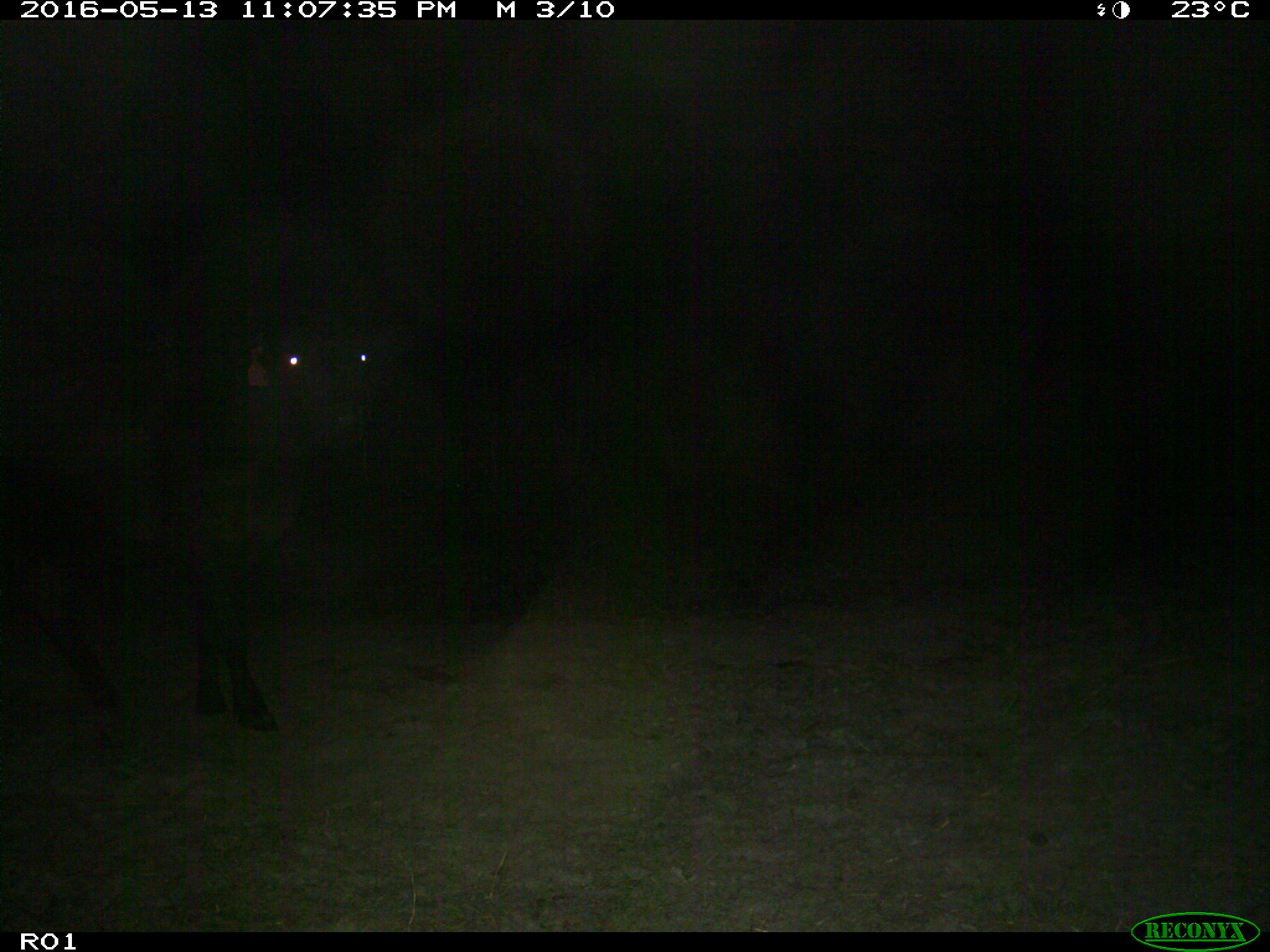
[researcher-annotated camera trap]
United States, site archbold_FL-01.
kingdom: Animalia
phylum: Chordata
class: Mammalia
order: Artiodactyla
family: Bovidae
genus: Bos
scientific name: Bos taurus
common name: domestic cow